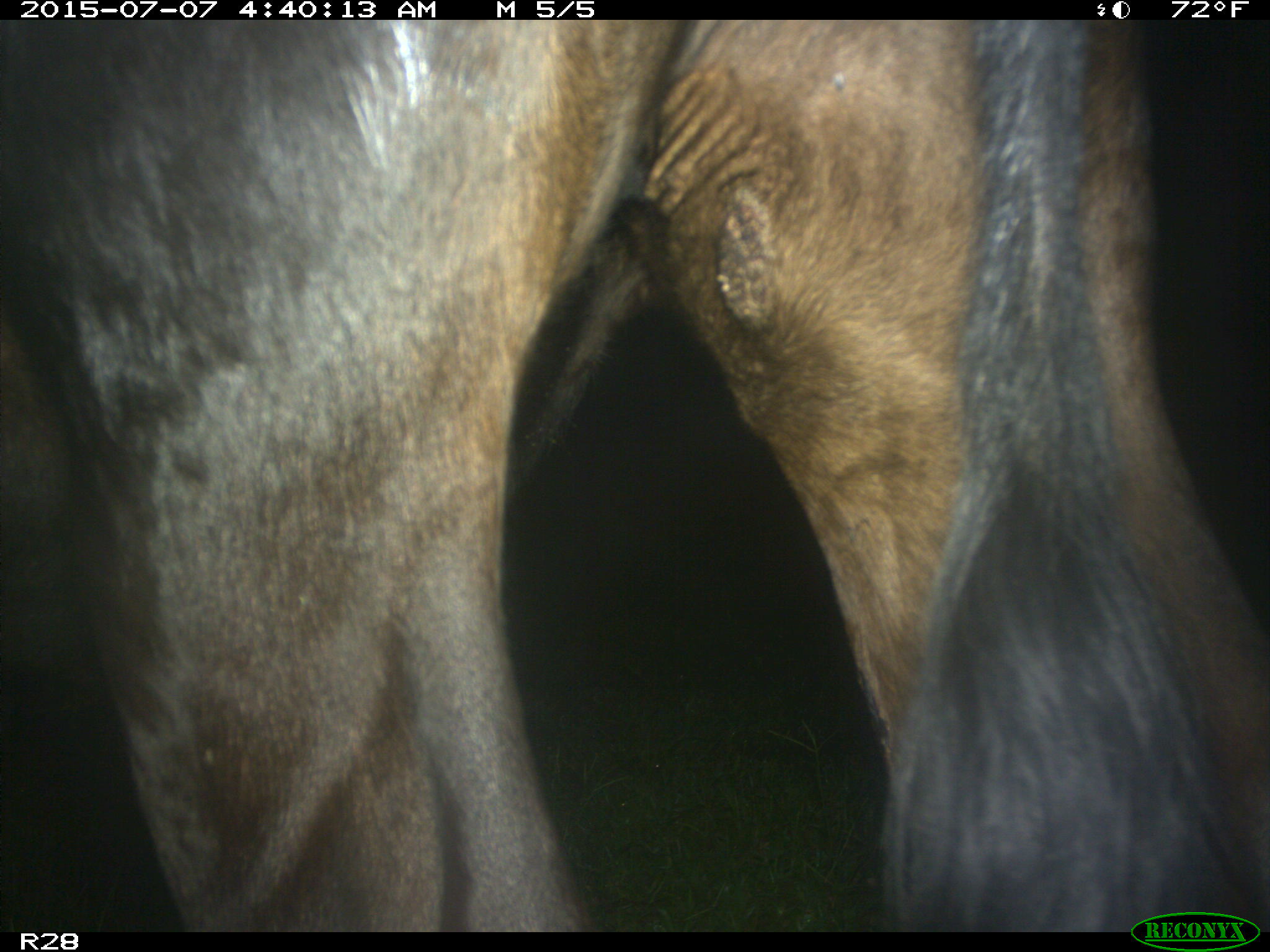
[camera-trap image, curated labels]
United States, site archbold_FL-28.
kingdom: Animalia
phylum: Chordata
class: Mammalia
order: Artiodactyla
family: Bovidae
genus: Bos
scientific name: Bos taurus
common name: domestic cow